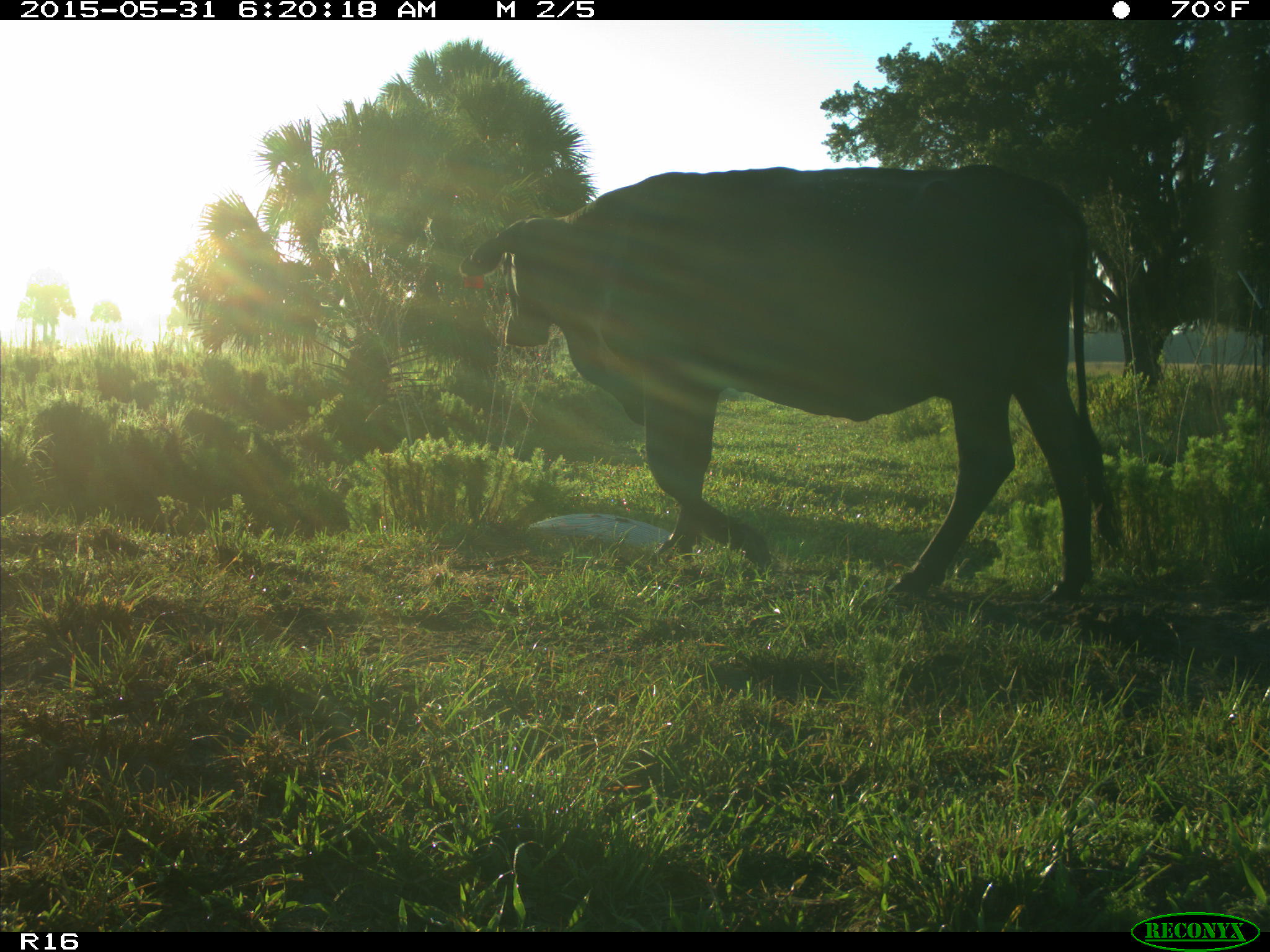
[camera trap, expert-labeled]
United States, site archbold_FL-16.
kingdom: Animalia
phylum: Chordata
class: Mammalia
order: Artiodactyla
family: Bovidae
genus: Bos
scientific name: Bos taurus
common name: domestic cow